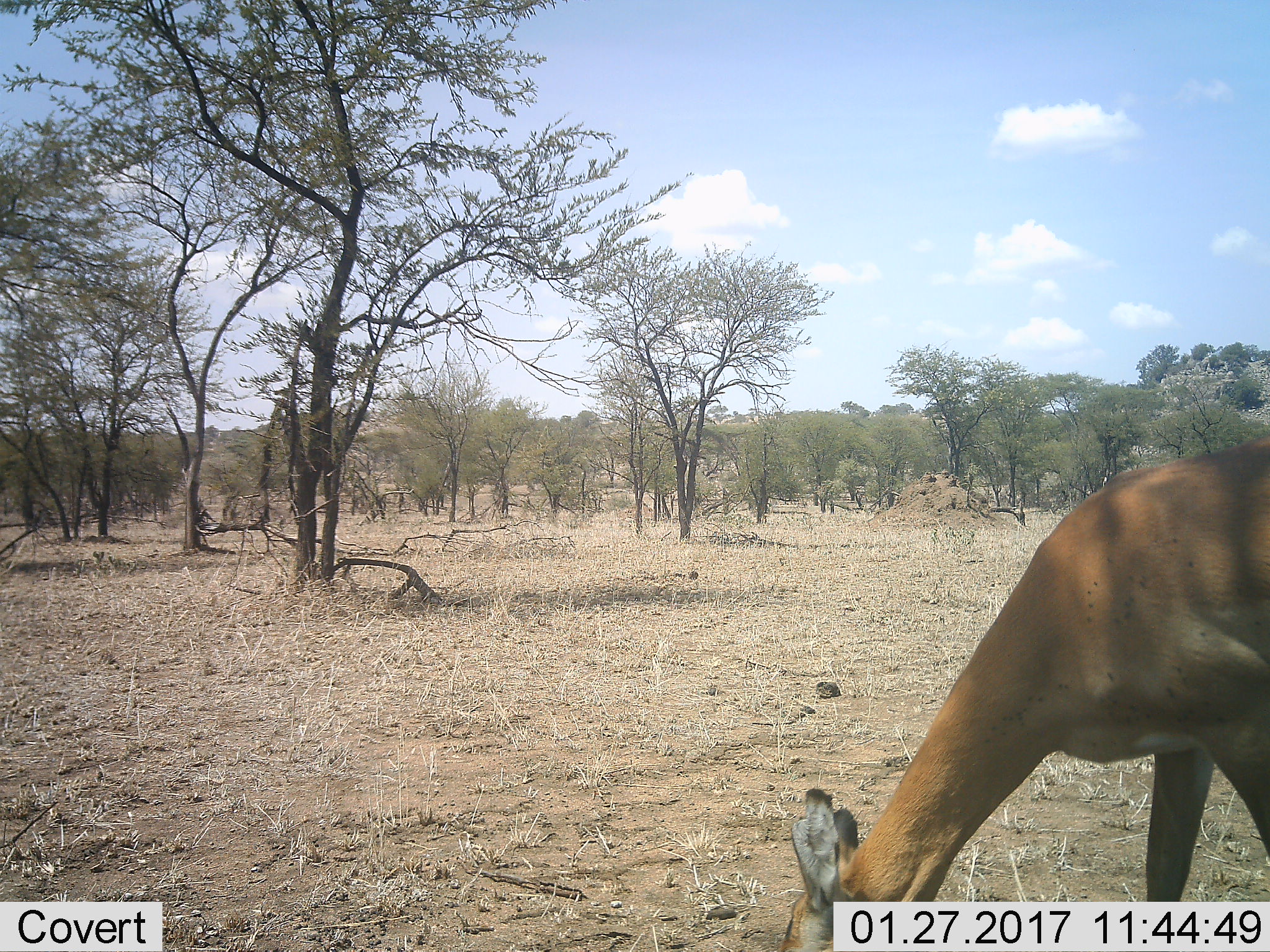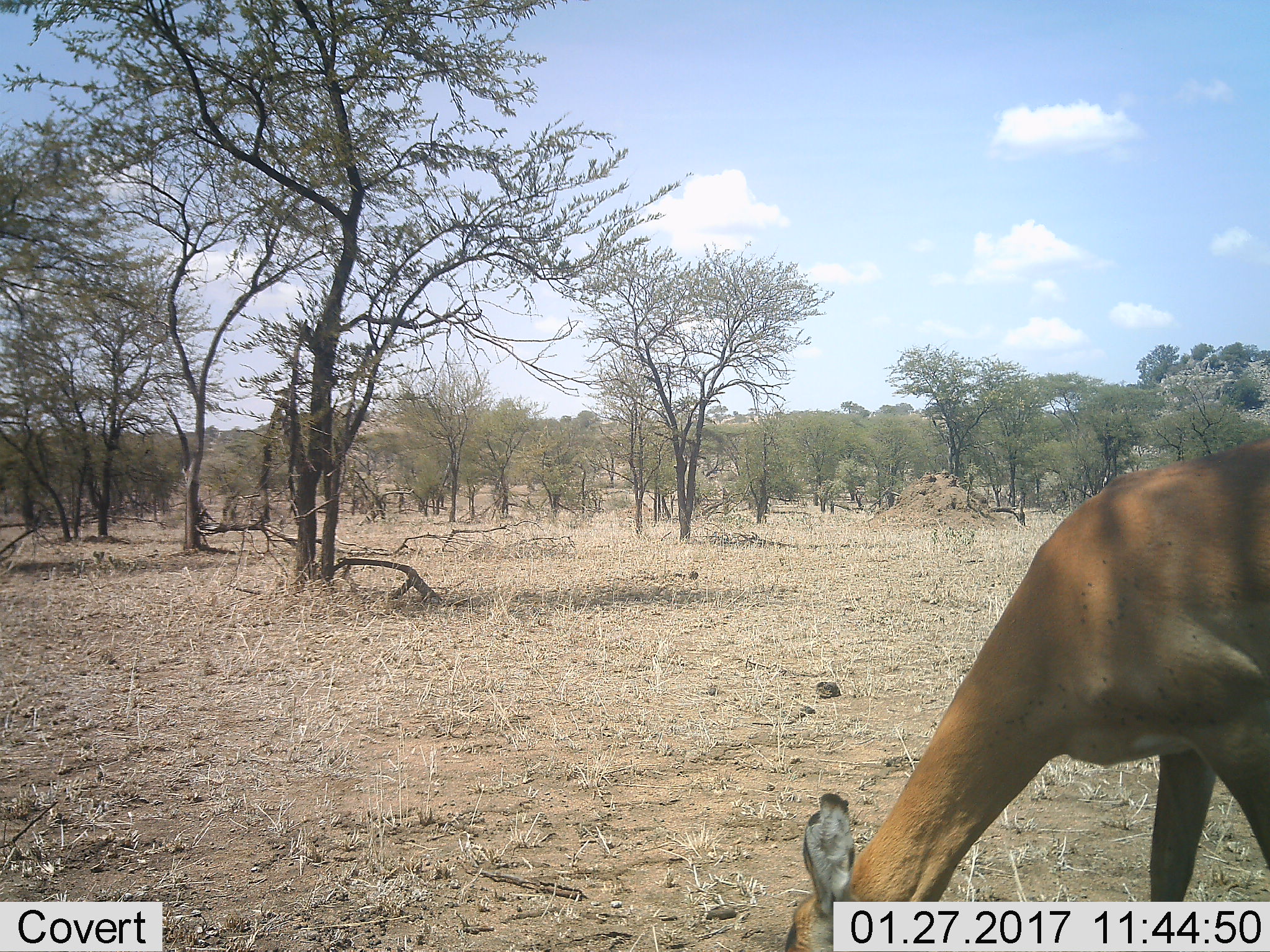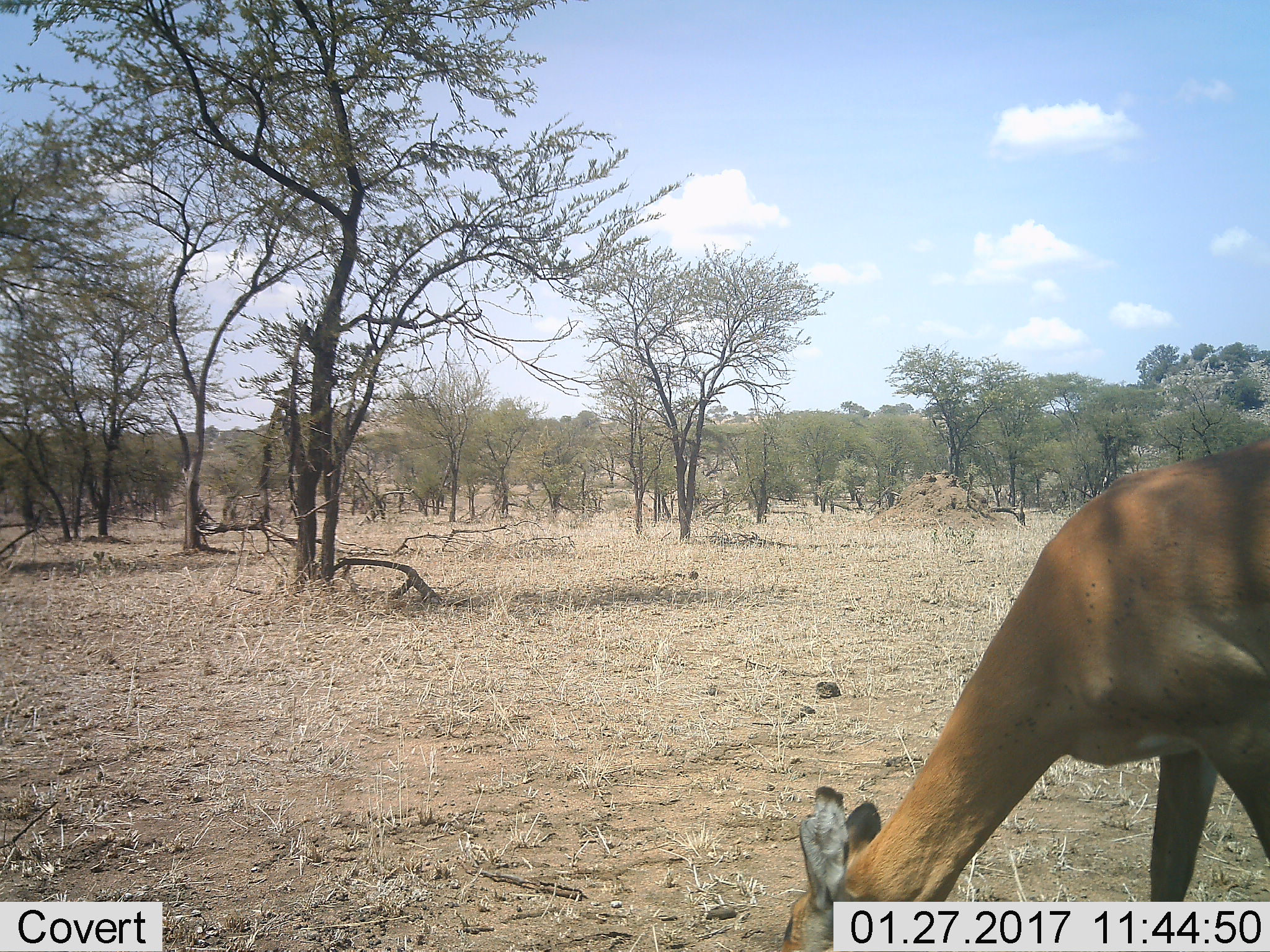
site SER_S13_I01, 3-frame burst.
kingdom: Animalia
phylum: Chordata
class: Mammalia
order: Artiodactyla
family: Bovidae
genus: Aepyceros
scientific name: Aepyceros melampus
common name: impala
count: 1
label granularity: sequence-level